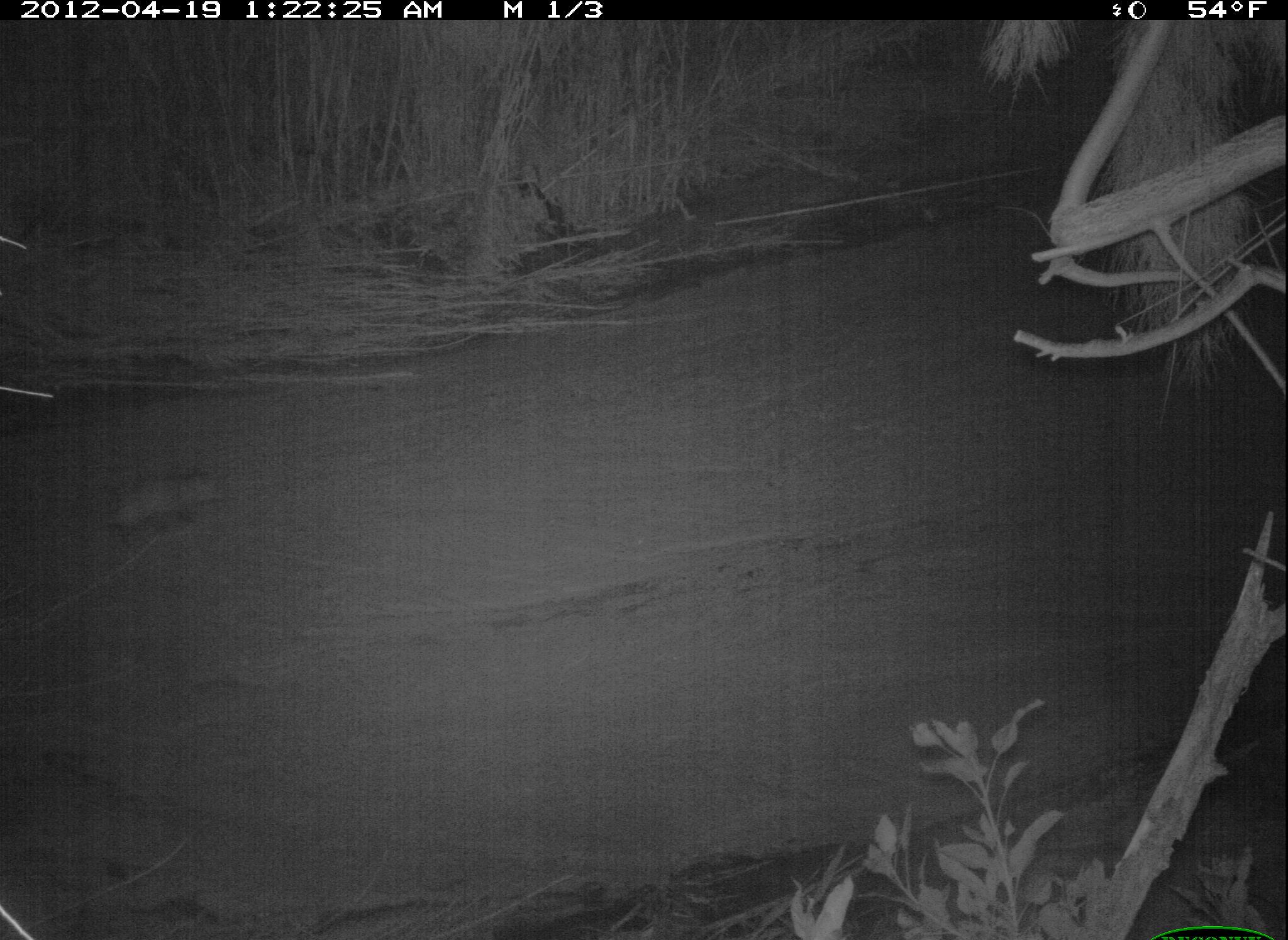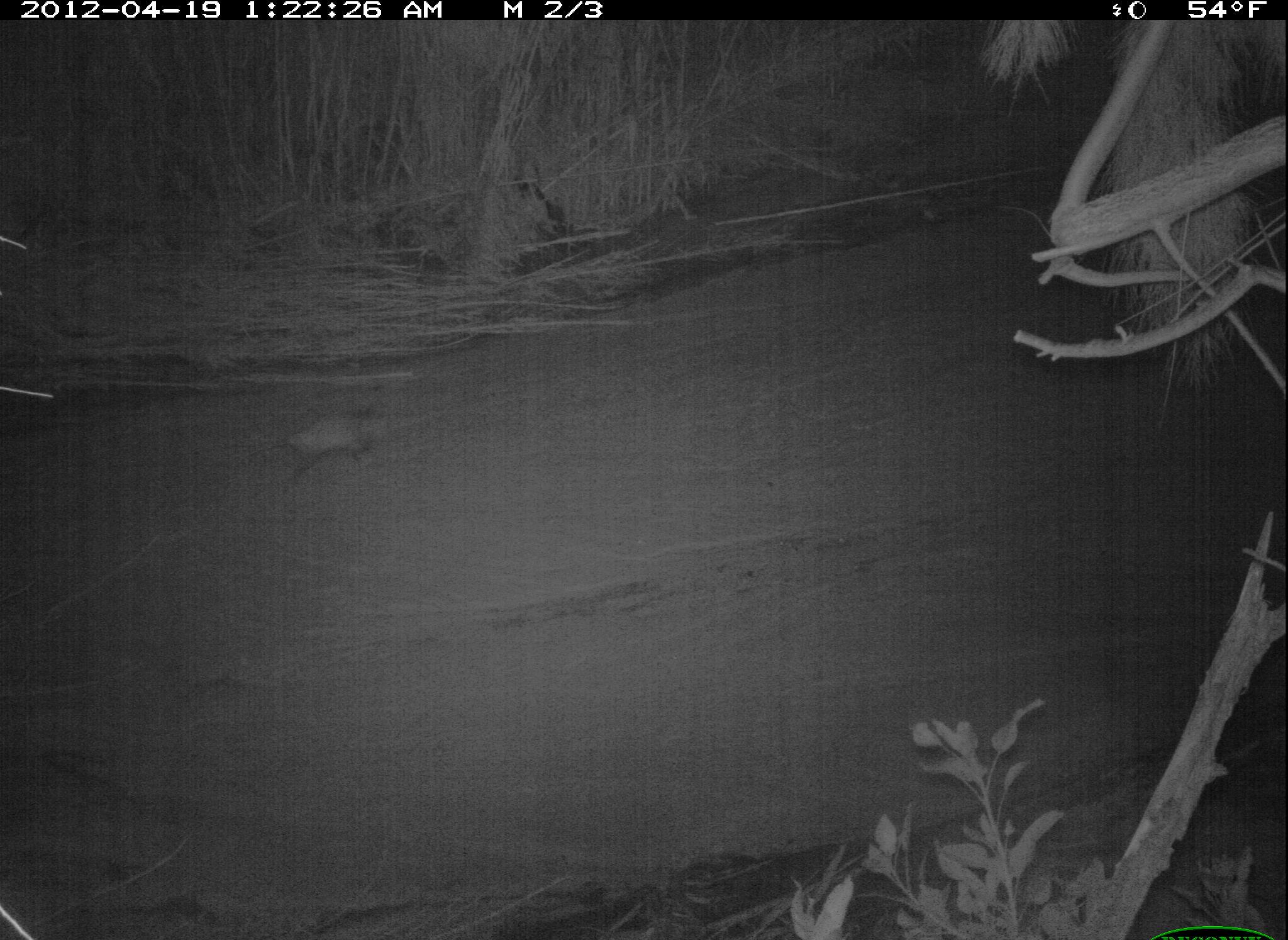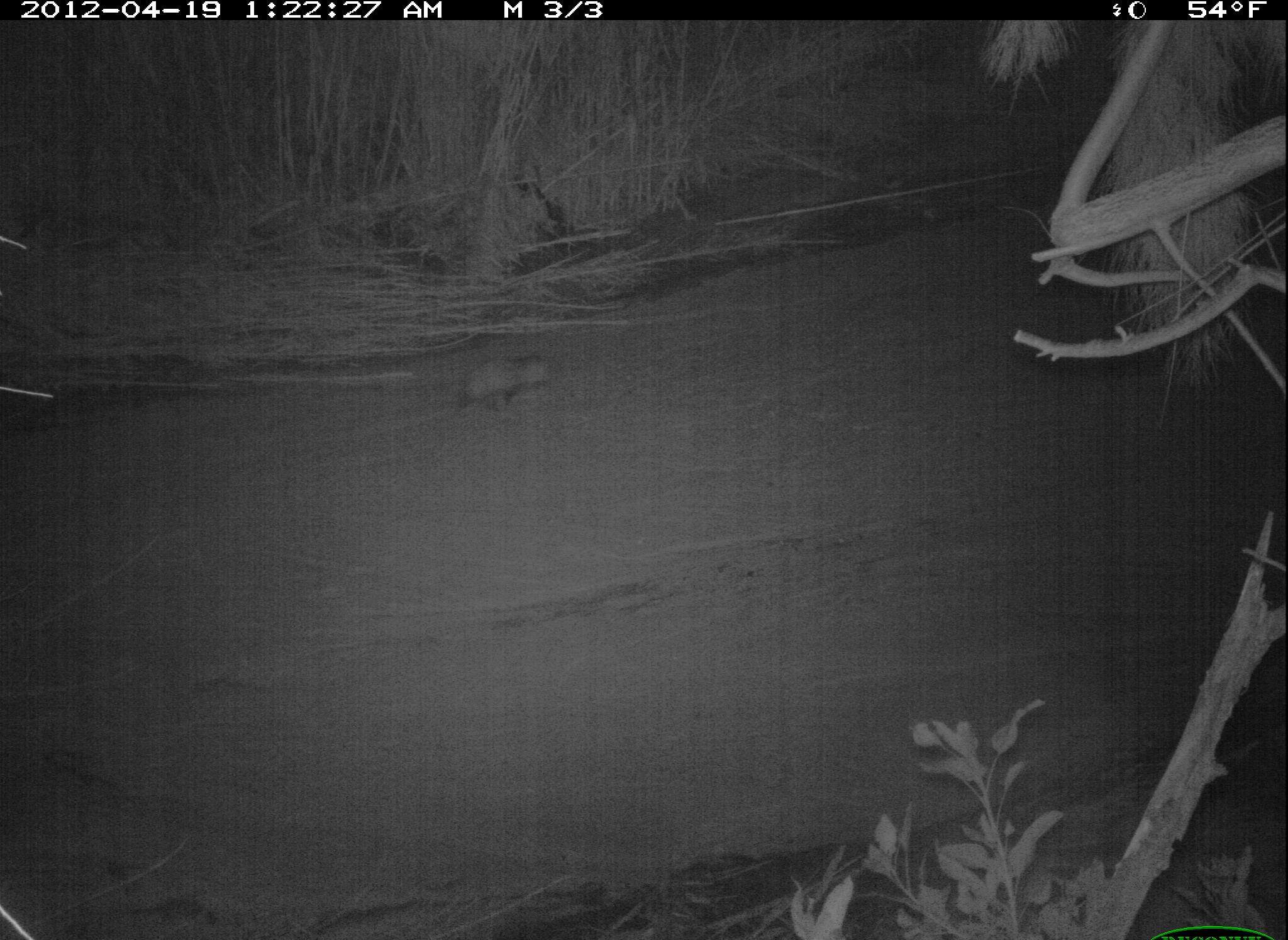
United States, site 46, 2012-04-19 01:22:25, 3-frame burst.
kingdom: Animalia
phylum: Chordata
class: Mammalia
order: Didelphimorphia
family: Didelphidae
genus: Didelphis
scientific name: Didelphis virginiana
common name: virginia opossum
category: opossum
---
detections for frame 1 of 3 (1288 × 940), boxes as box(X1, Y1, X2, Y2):
opossum: box(79, 464, 230, 557)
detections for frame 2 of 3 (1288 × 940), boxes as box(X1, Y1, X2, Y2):
opossum: box(275, 393, 411, 485)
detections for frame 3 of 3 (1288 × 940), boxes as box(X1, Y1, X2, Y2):
opossum: box(440, 345, 567, 432)